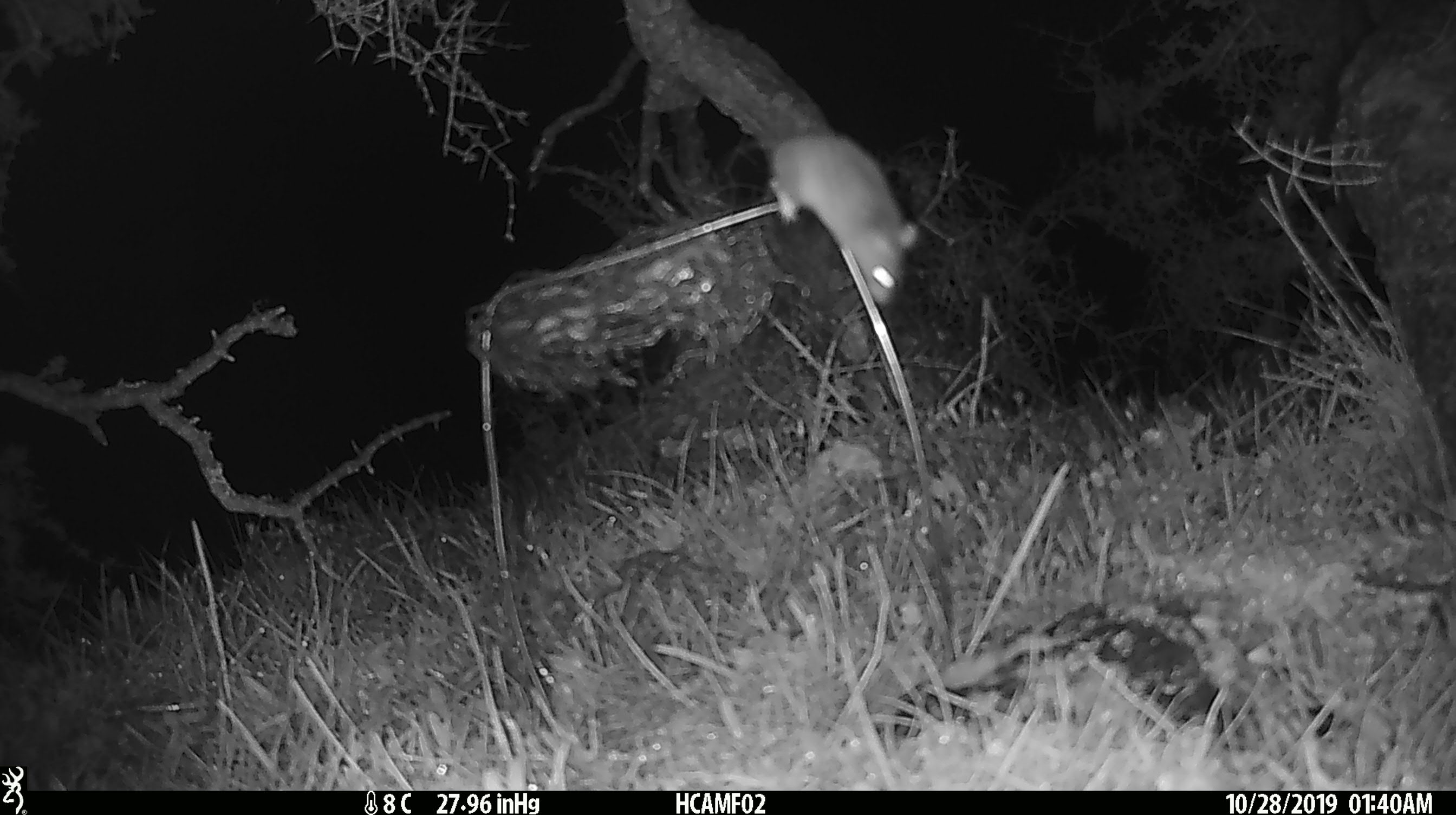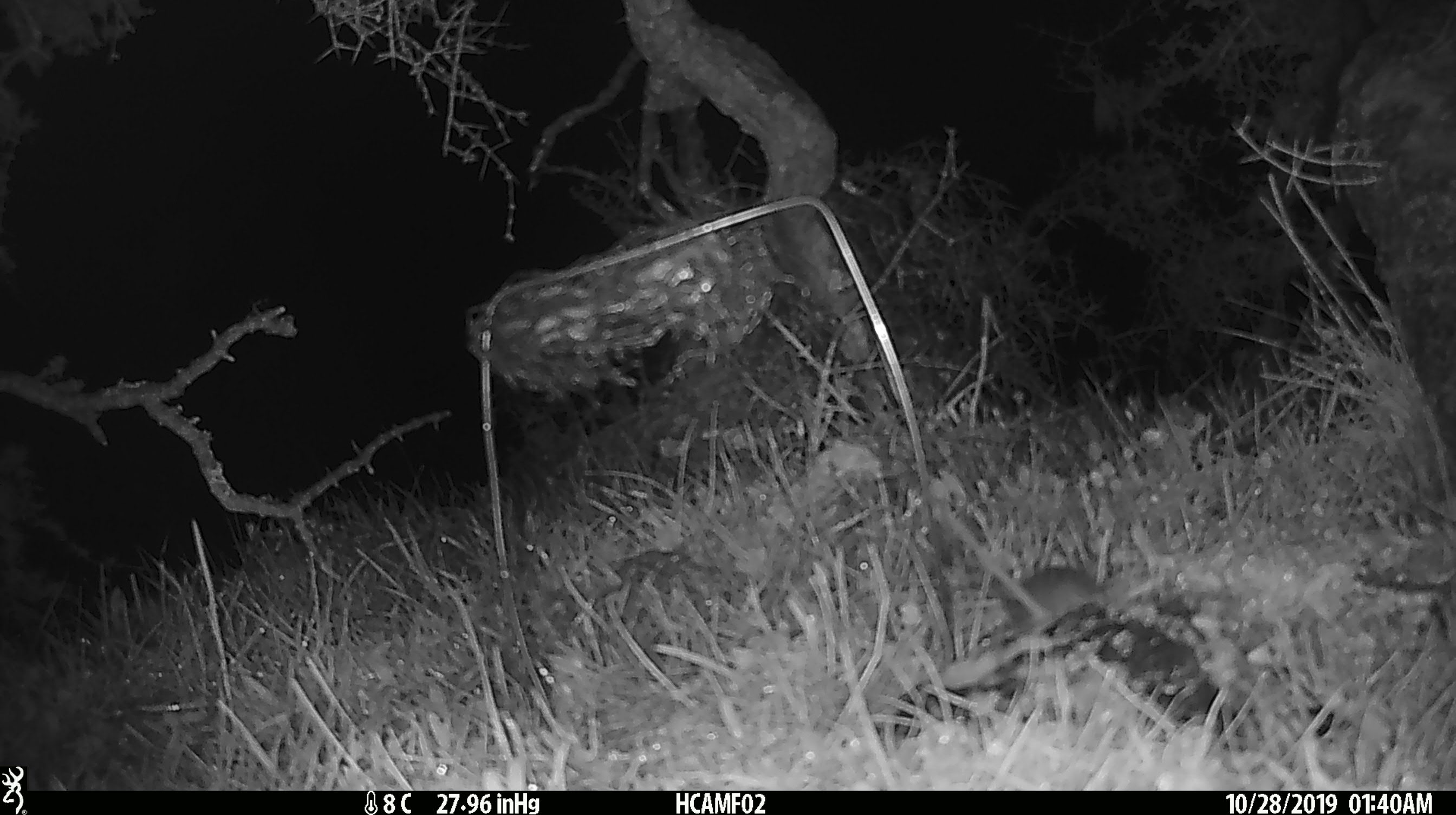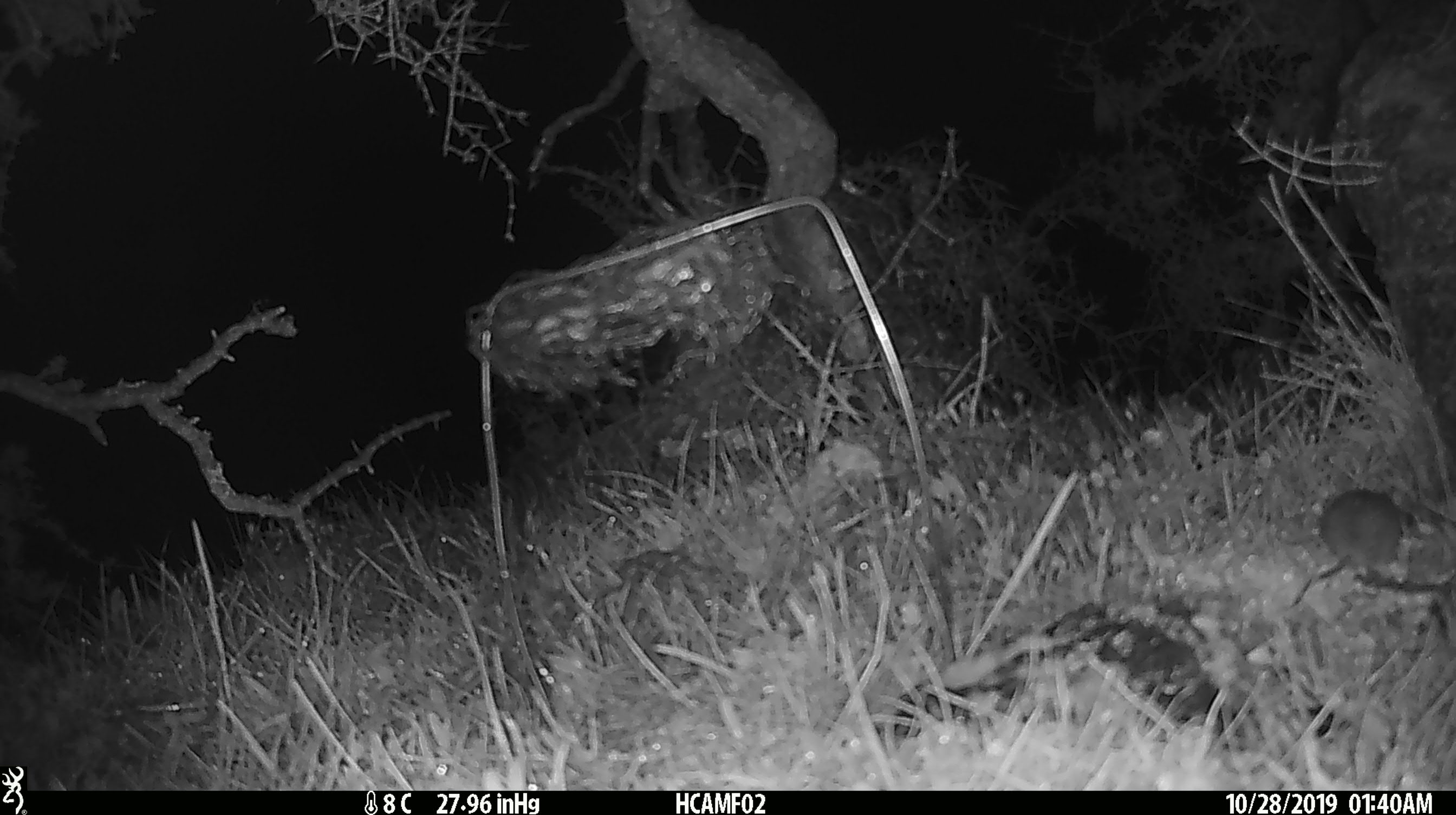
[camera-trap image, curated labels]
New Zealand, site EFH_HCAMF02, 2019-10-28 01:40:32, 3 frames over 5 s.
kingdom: Animalia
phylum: Chordata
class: Mammalia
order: Rodentia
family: Muridae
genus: Mus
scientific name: Mus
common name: mouse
Mouse (Mus).